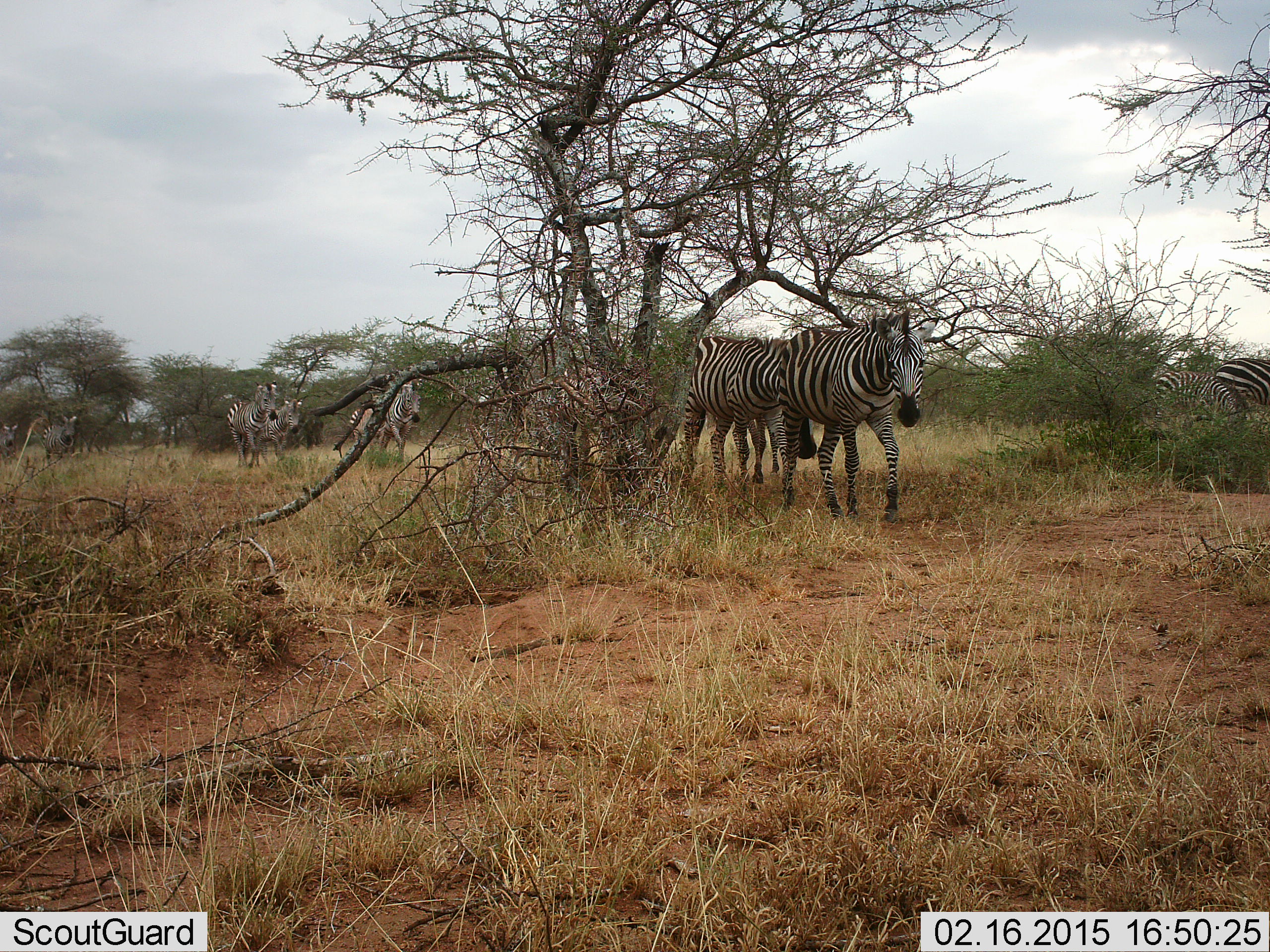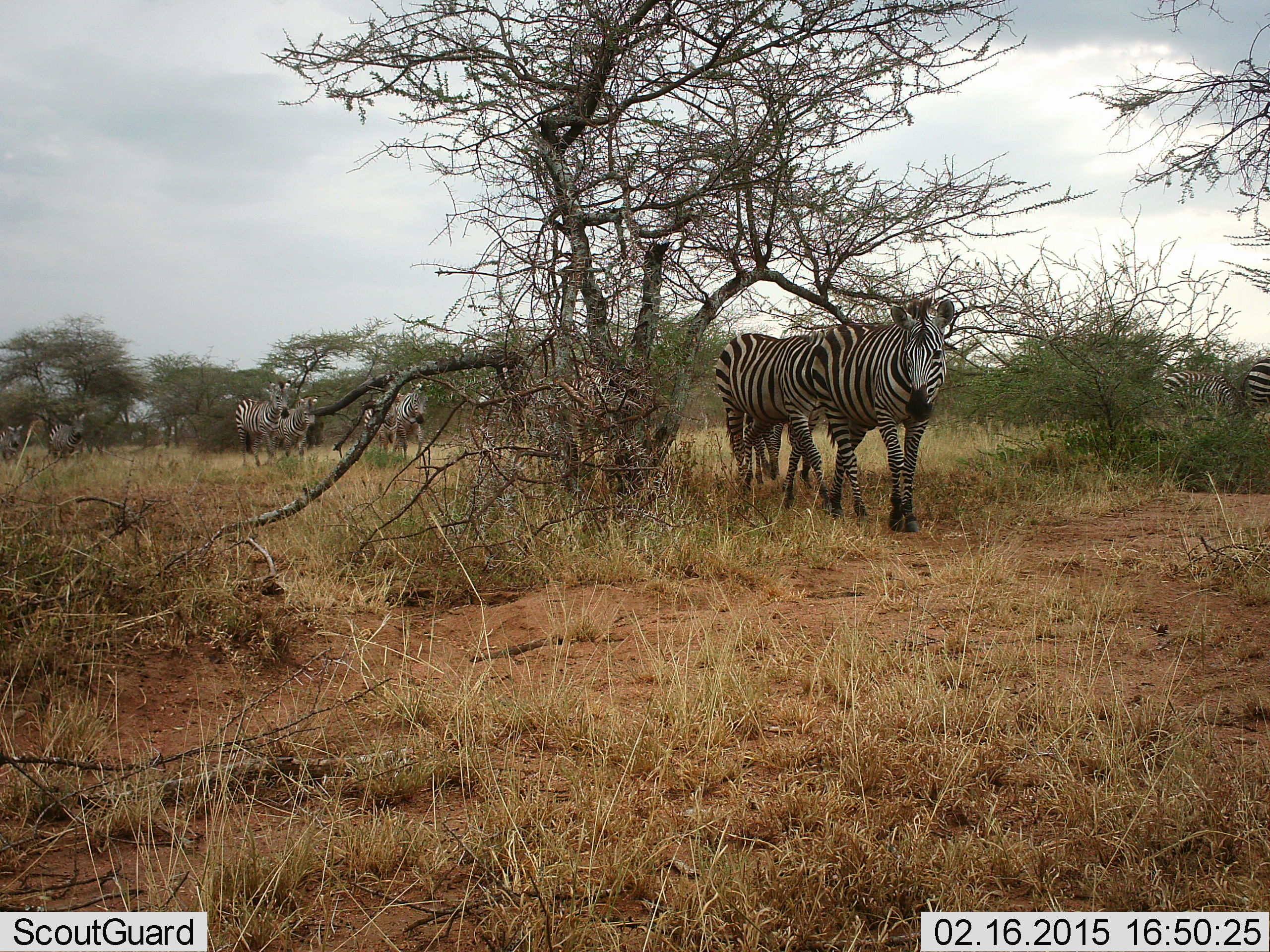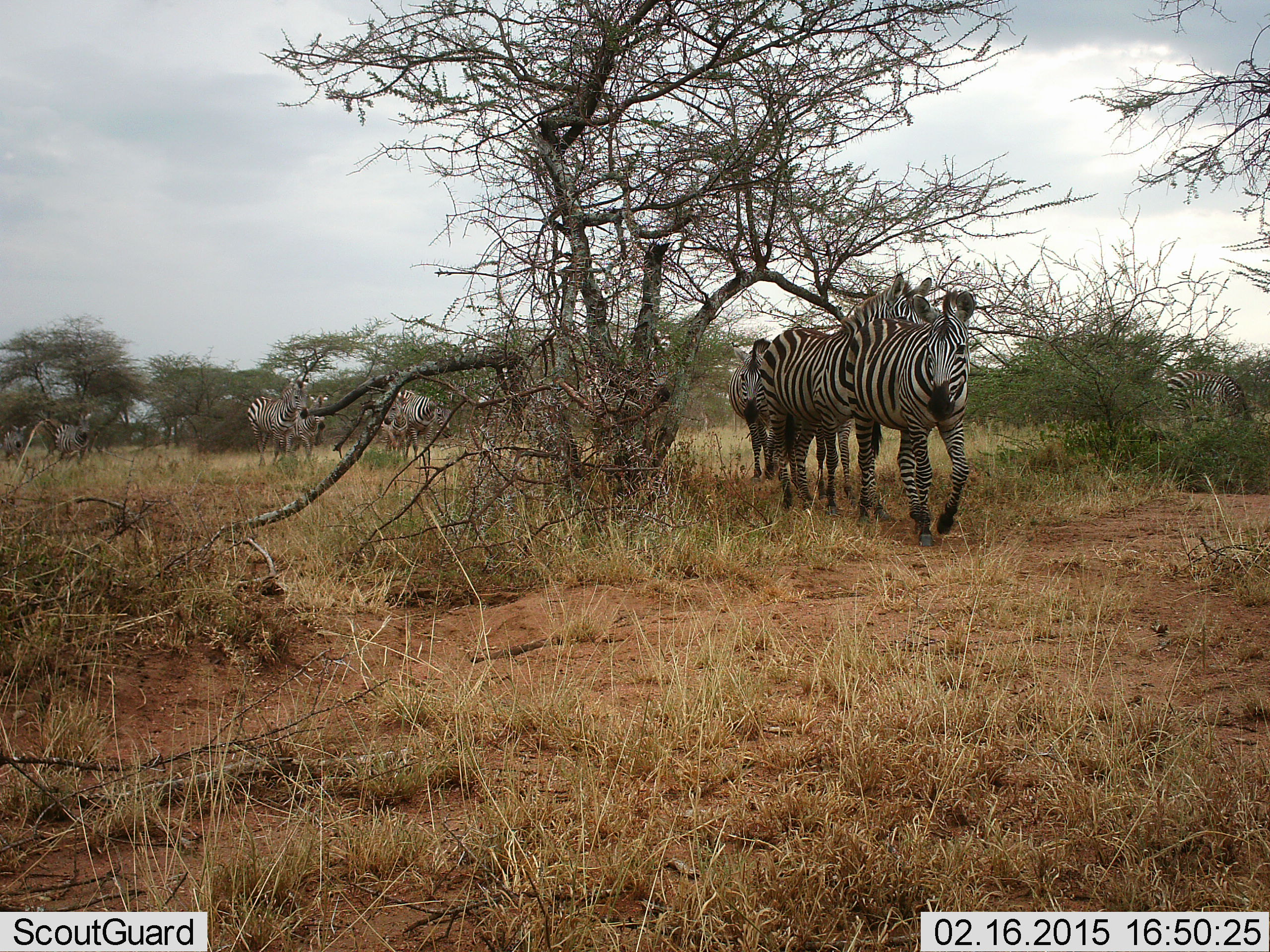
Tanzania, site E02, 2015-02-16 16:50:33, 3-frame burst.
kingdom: Animalia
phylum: Chordata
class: Mammalia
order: Perissodactyla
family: Equidae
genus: Equus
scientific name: Equus quagga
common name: plains zebra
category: zebra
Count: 9.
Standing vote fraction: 30%.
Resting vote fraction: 0%.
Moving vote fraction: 90%.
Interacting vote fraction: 0%.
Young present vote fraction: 0%.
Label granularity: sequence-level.